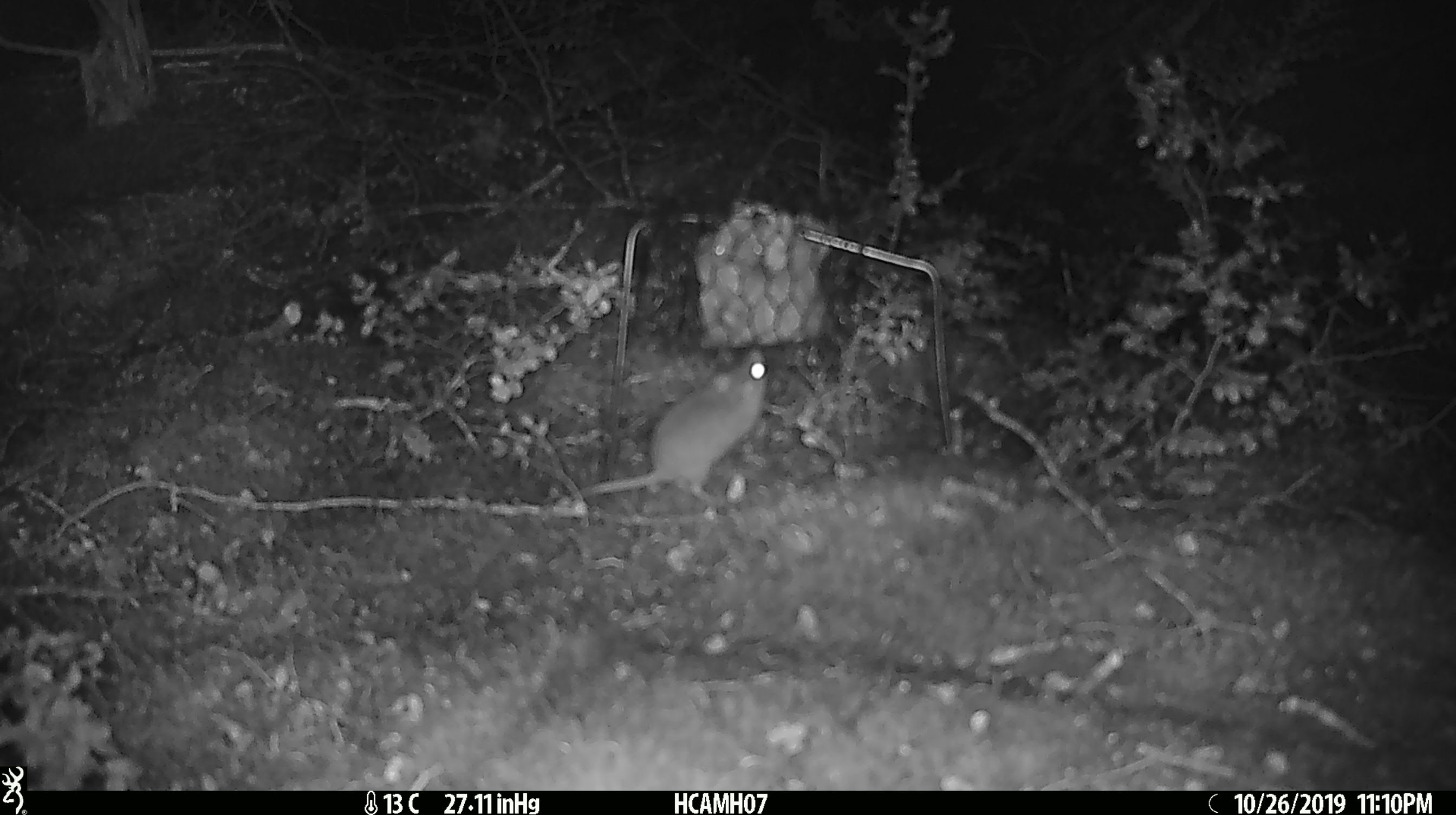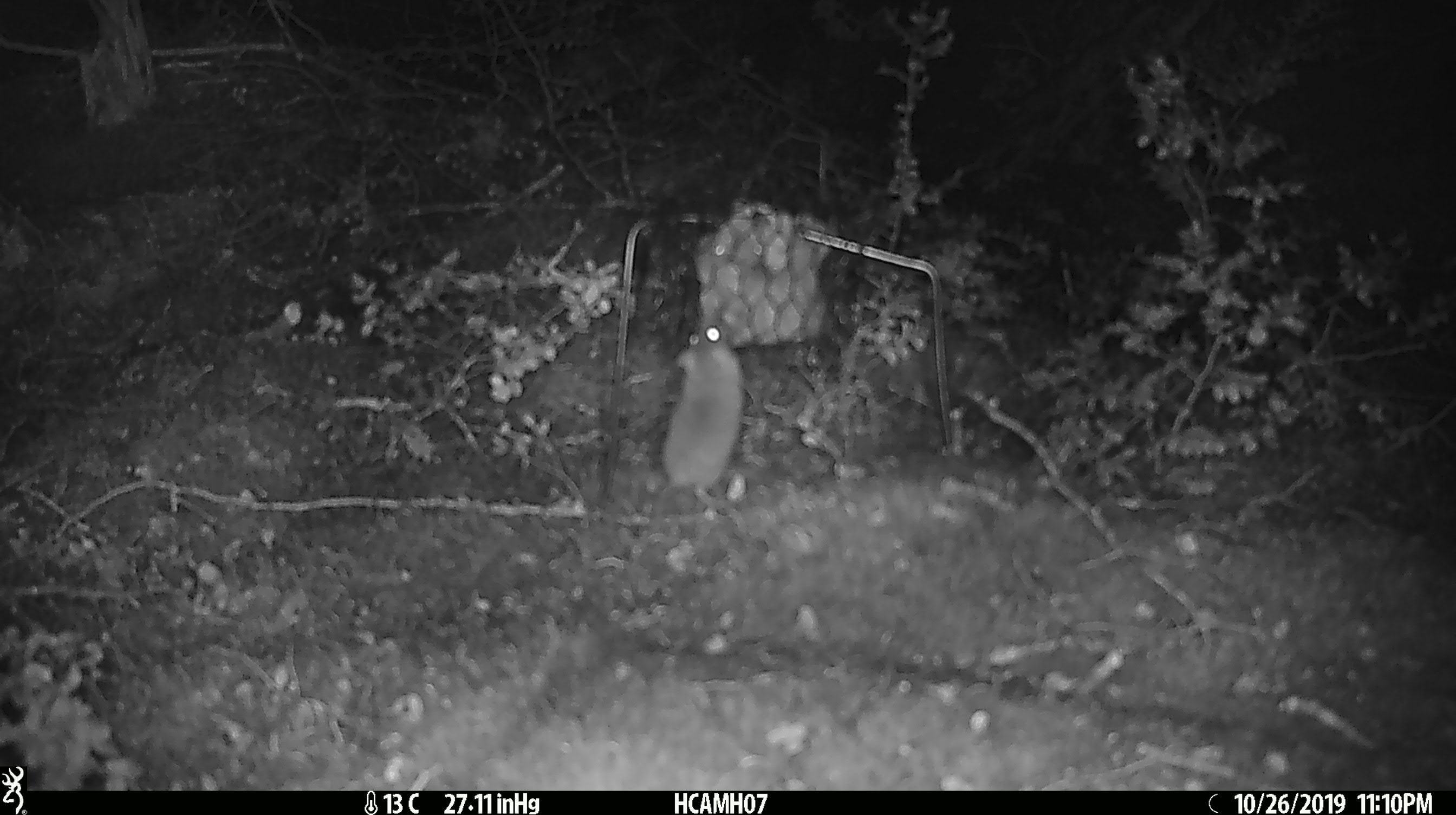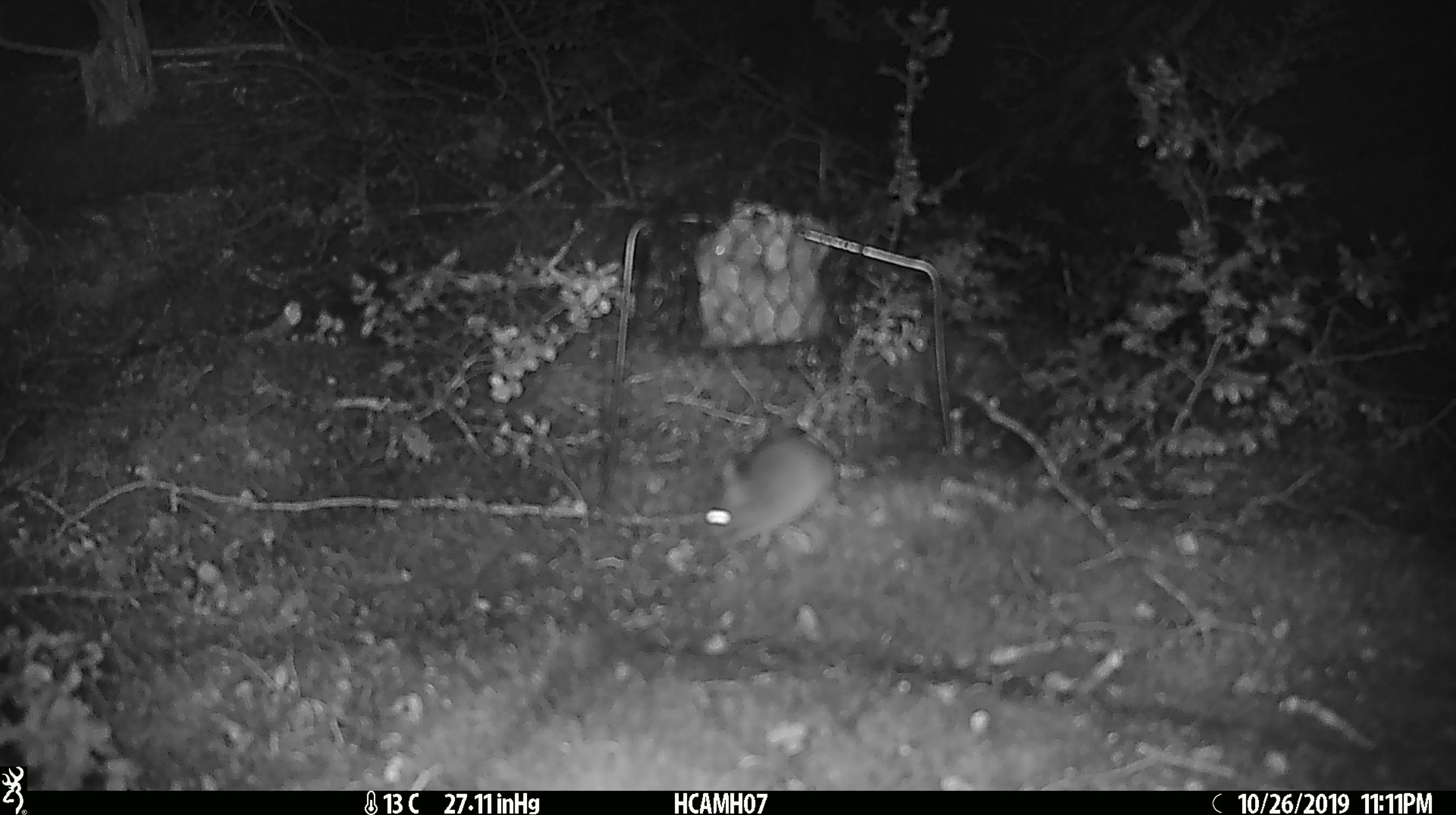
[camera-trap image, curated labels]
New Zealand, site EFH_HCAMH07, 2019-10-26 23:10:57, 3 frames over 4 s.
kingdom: Animalia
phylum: Chordata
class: Mammalia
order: Rodentia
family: Muridae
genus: Mus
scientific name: Mus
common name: mouse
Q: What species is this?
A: Mouse (Mus).